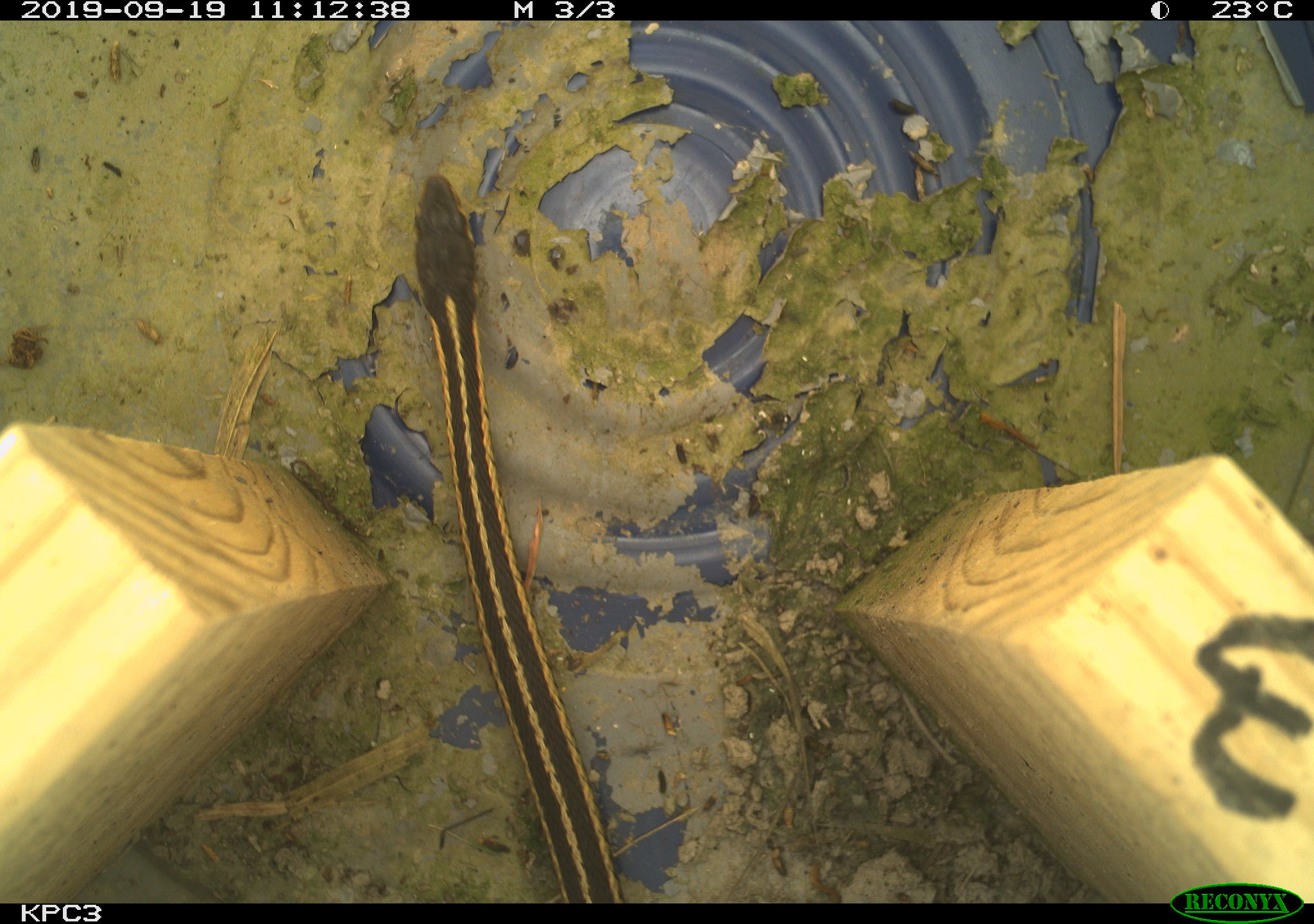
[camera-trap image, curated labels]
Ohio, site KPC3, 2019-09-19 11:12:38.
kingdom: Animalia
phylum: Chordata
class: Reptilia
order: Squamata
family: Colubridae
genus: Thamnophis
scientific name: Thamnophis sirtalis sirtalis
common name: eastern gartersnake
Eastern gartersnake (Thamnophis sirtalis sirtalis).